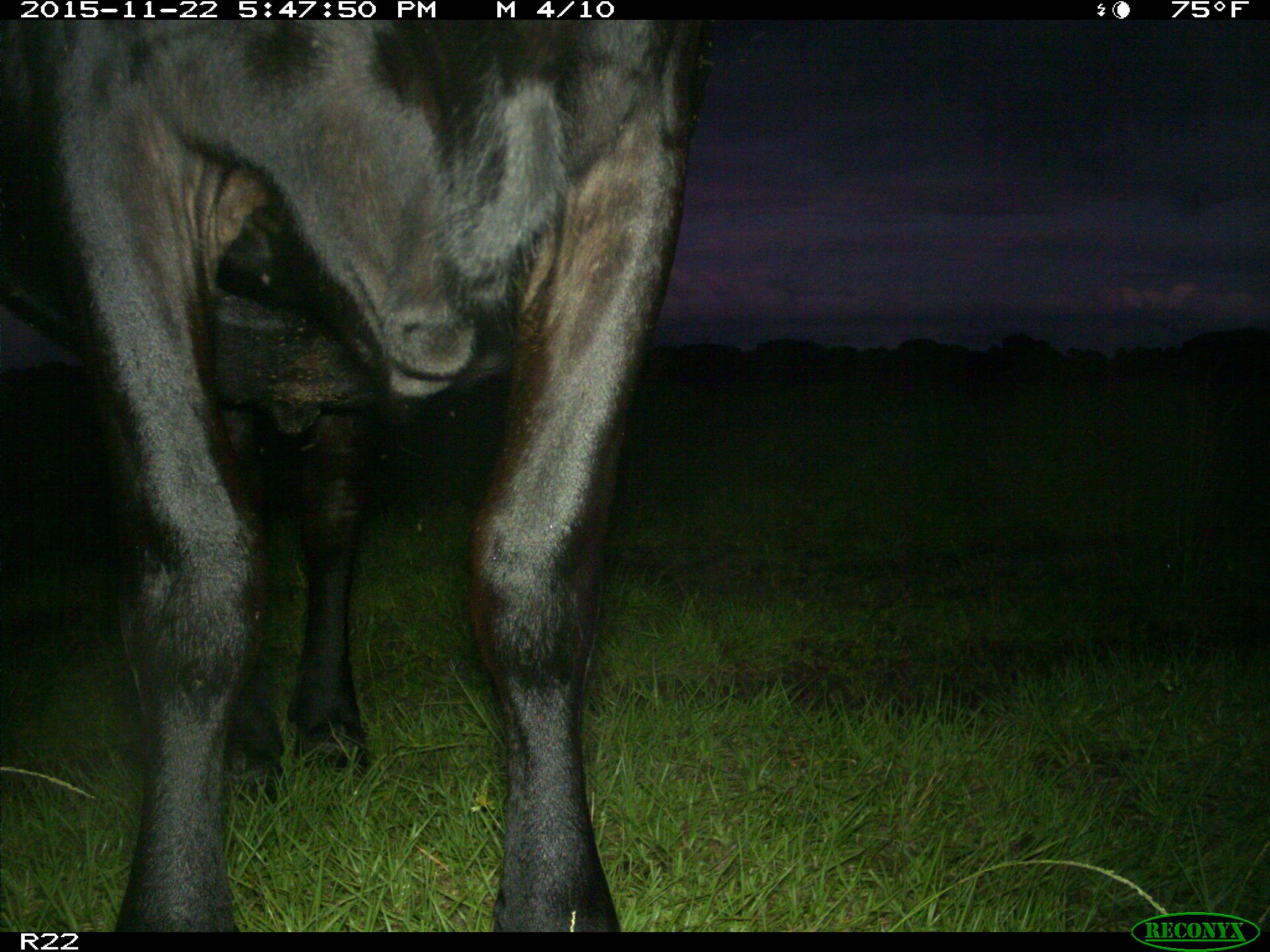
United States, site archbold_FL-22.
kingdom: Animalia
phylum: Chordata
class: Mammalia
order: Artiodactyla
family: Bovidae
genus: Bos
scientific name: Bos taurus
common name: domestic cow